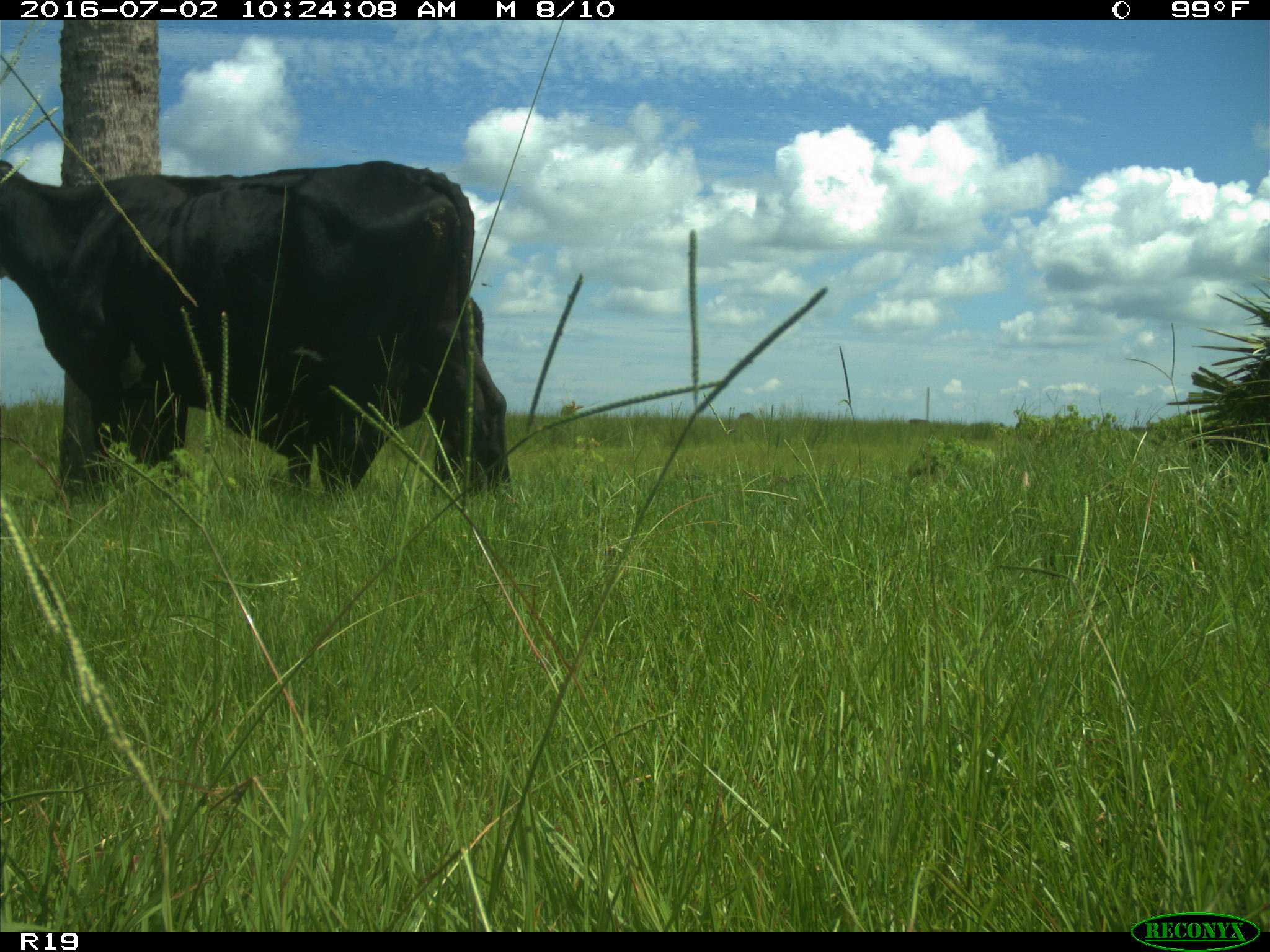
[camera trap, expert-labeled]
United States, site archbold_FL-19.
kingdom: Animalia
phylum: Chordata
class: Mammalia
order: Artiodactyla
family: Bovidae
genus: Bos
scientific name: Bos taurus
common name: domestic cow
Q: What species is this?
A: Bos taurus (domestic cow).